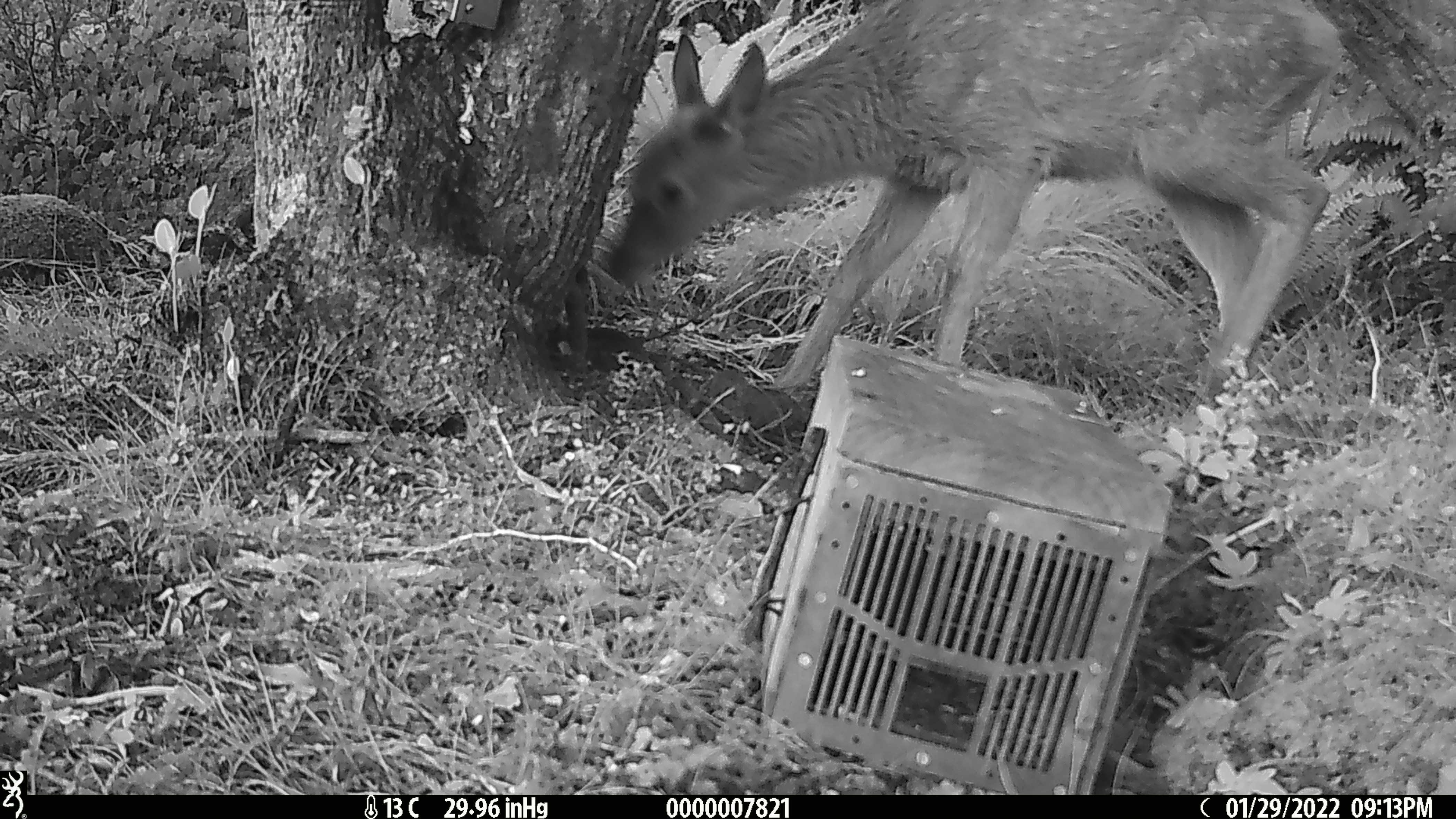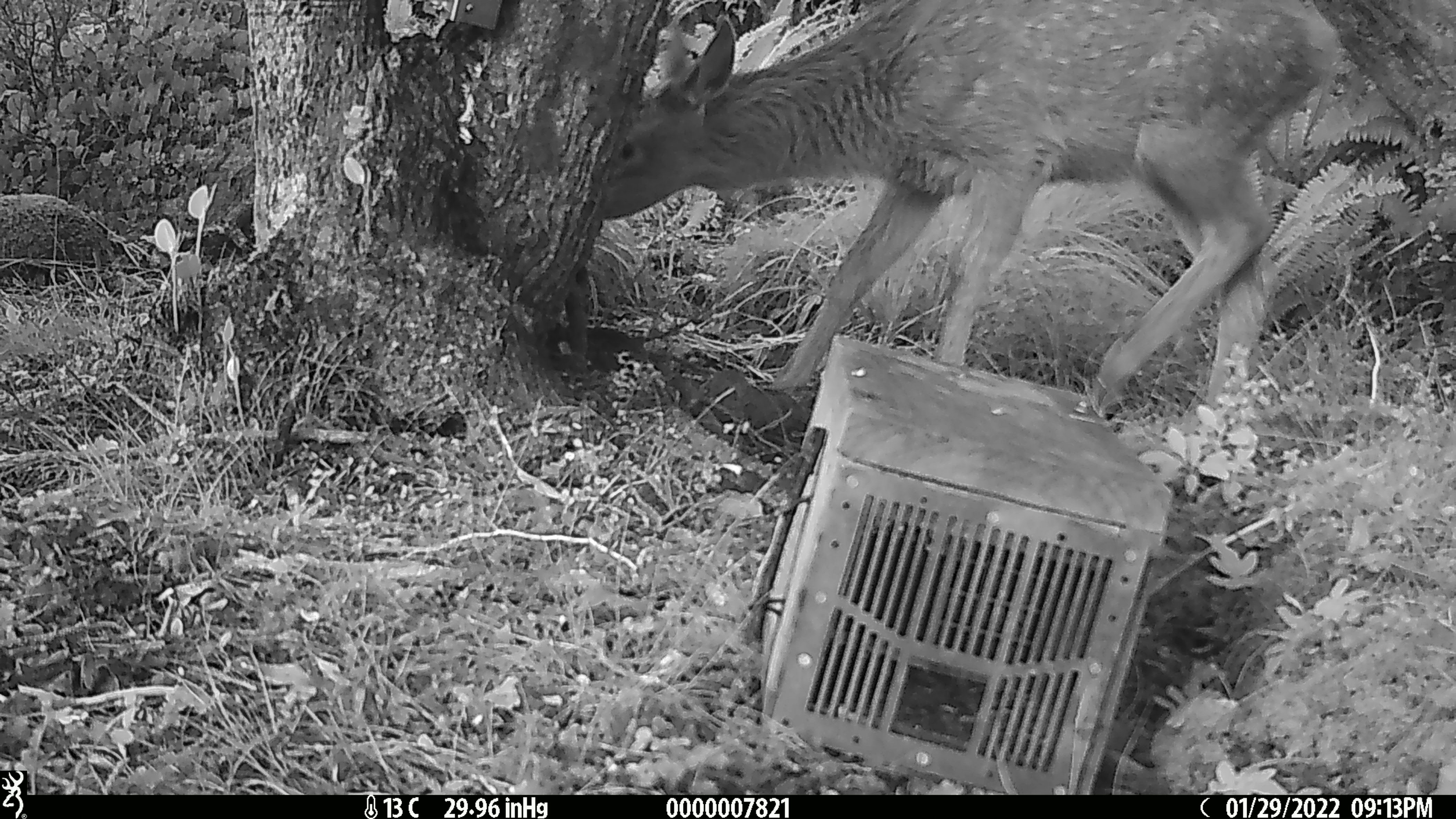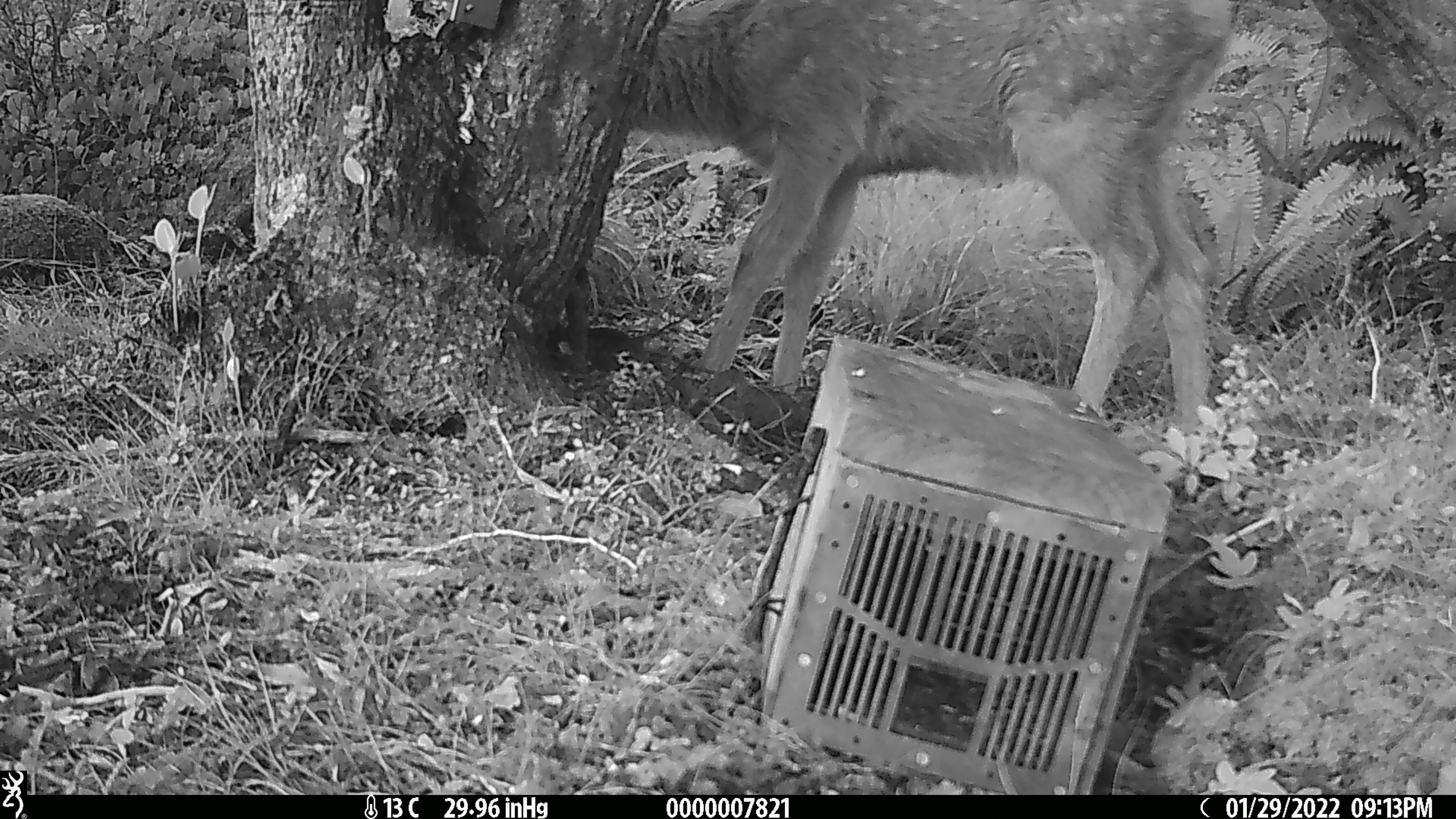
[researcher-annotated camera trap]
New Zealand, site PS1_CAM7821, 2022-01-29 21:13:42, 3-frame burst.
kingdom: Animalia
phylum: Chordata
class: Mammalia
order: Artiodactyla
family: Cervidae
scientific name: Cervidae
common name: deer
Deer (Cervidae).